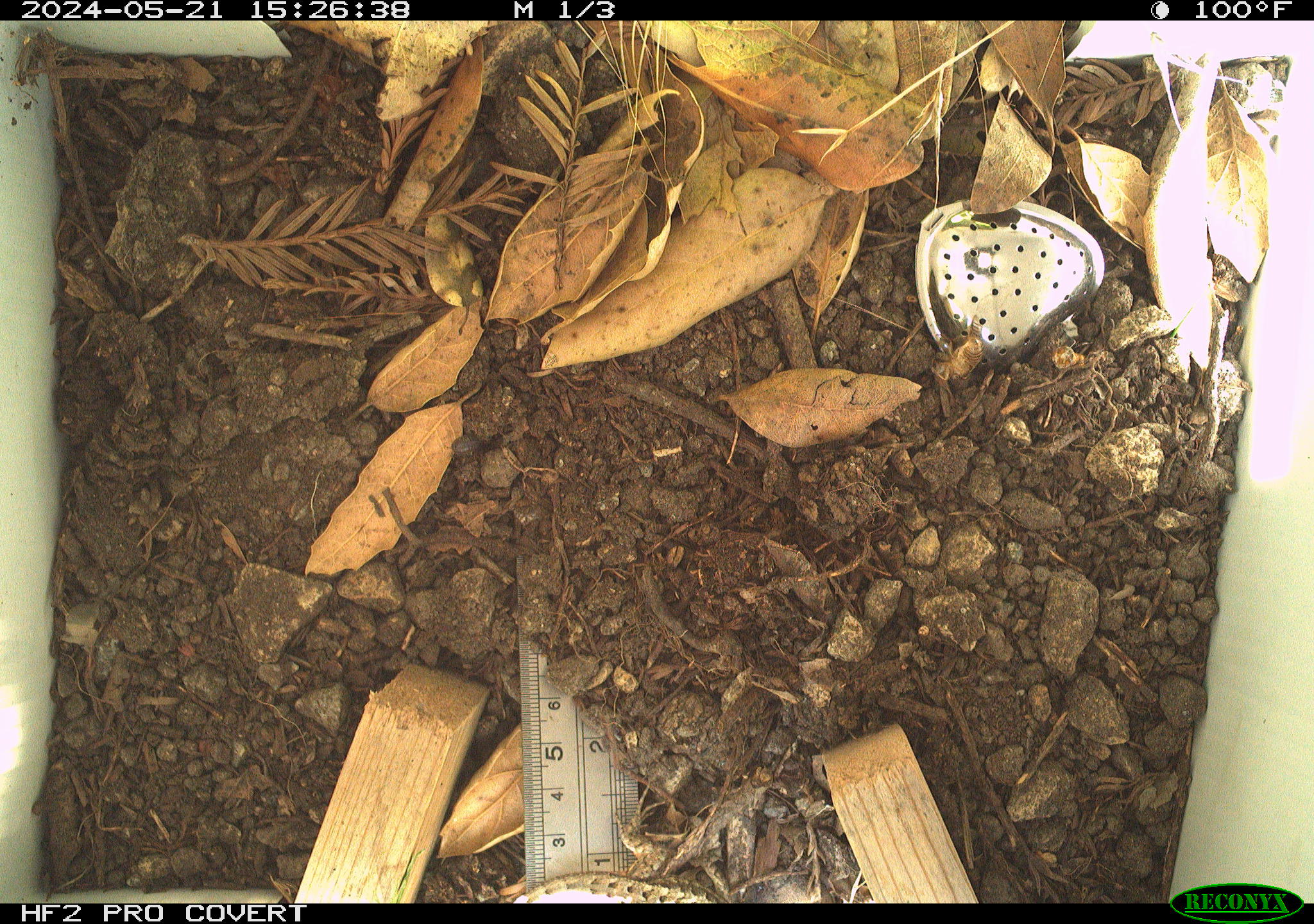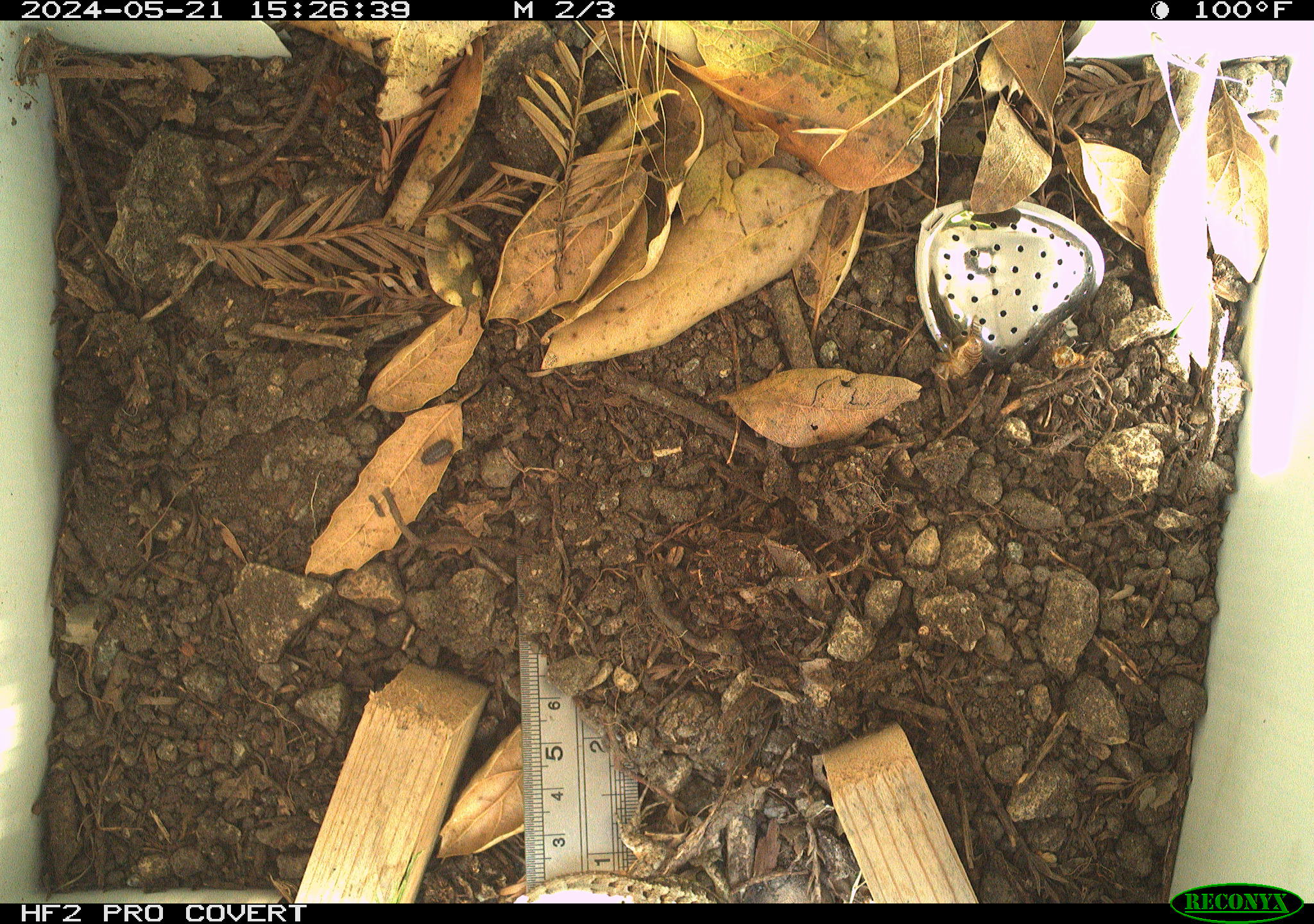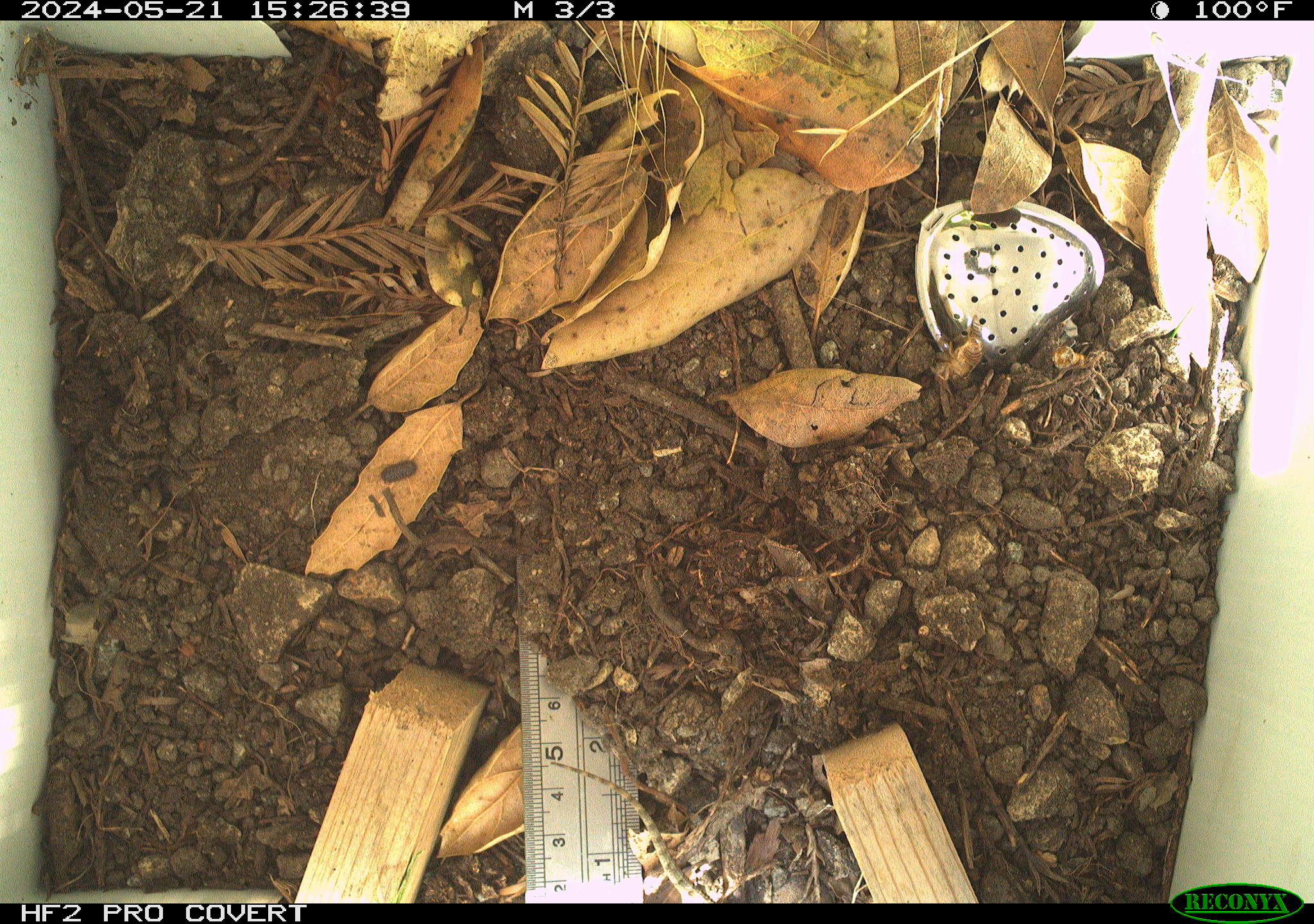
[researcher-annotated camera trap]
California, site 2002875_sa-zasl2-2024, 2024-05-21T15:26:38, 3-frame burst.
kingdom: Animalia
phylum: Chordata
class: Reptilia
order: Squamata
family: Phrynosomatidae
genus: Sceloporus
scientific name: Sceloporus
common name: spiny lizards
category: sceloporus species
Sceloporus species (spiny lizards) (Sceloporus).